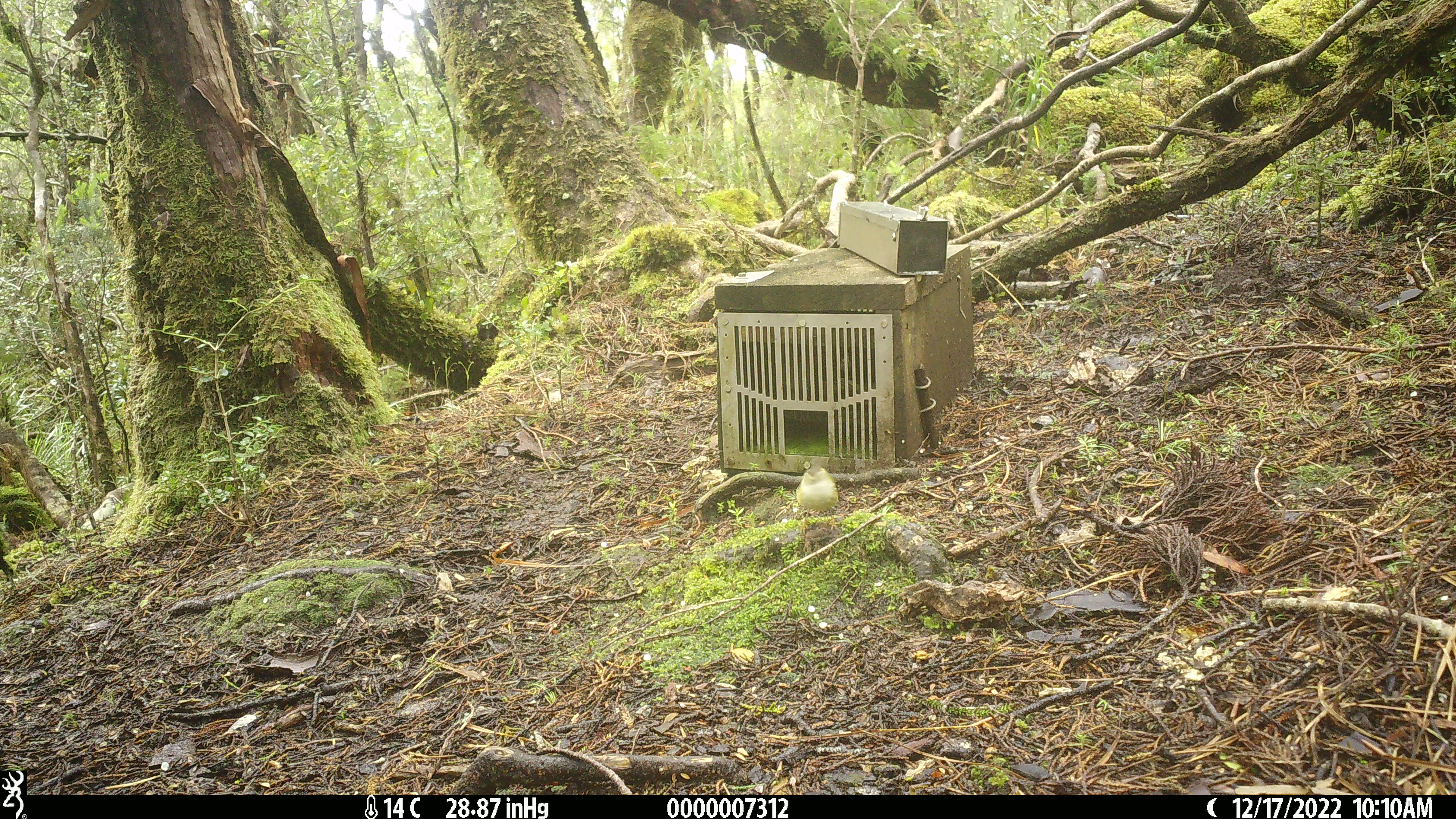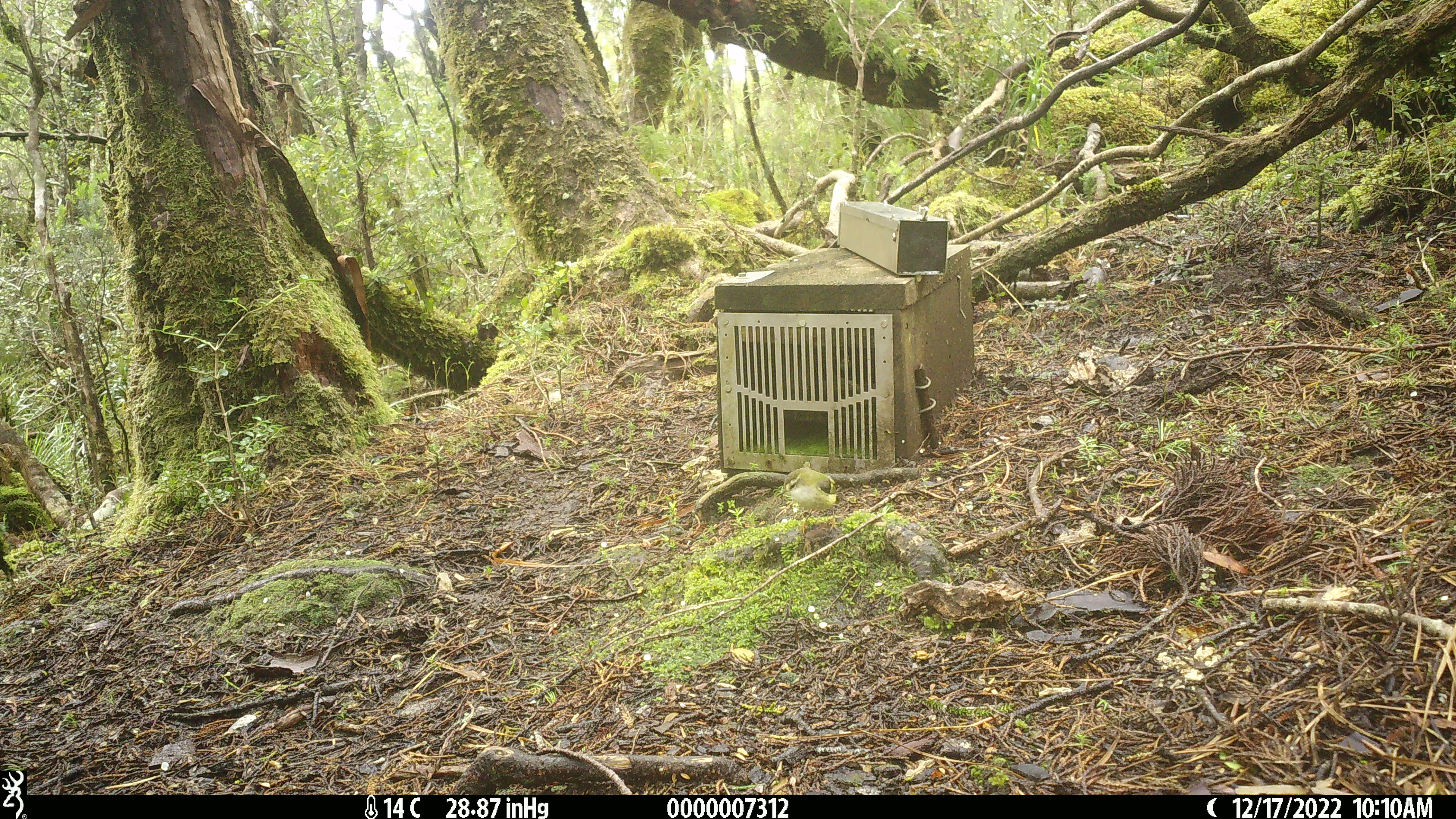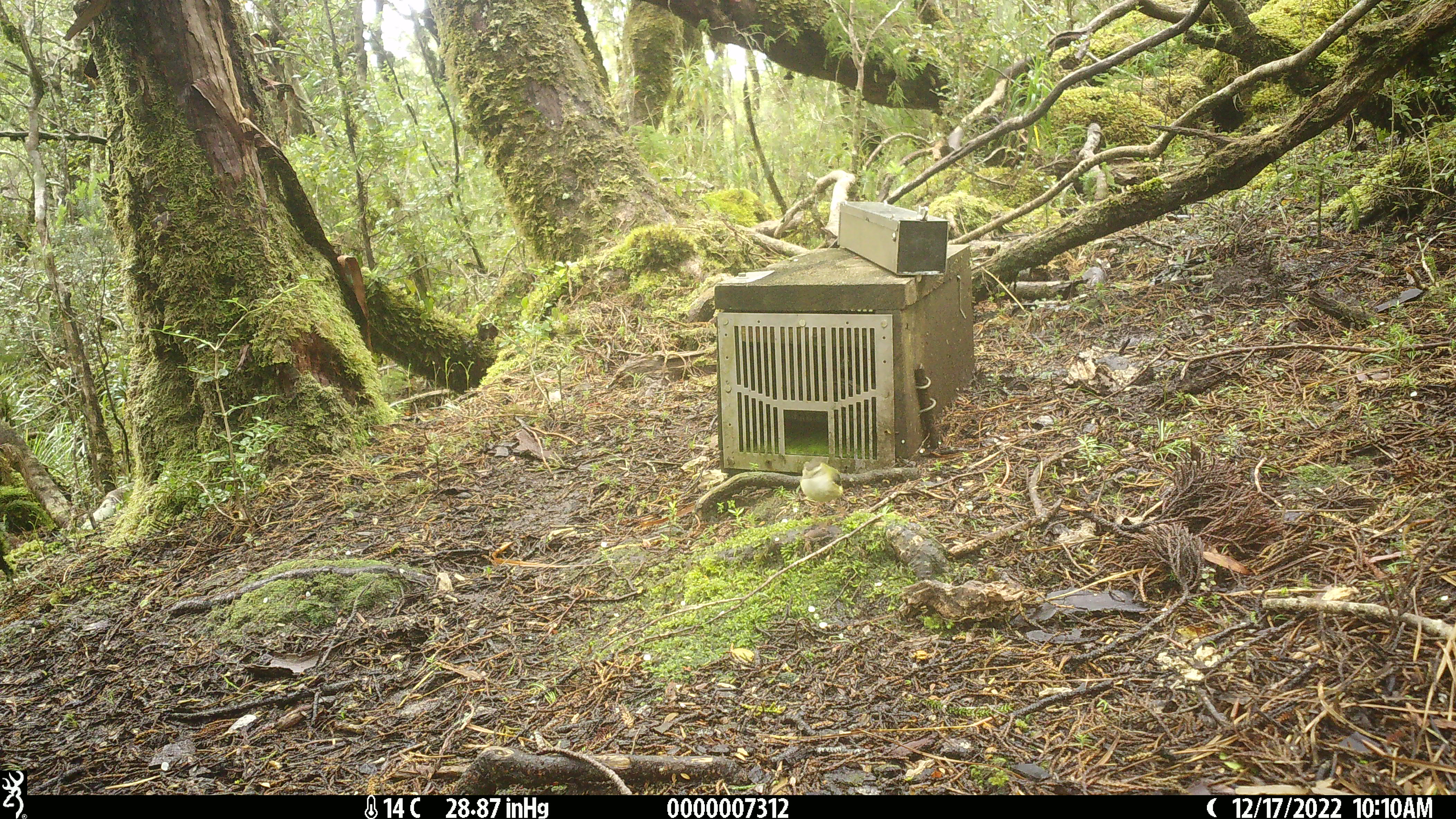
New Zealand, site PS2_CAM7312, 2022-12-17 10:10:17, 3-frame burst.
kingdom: Animalia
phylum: Chordata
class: Aves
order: Passeriformes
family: Acanthisittidae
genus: Acanthisitta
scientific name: Acanthisitta chloris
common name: rifleman